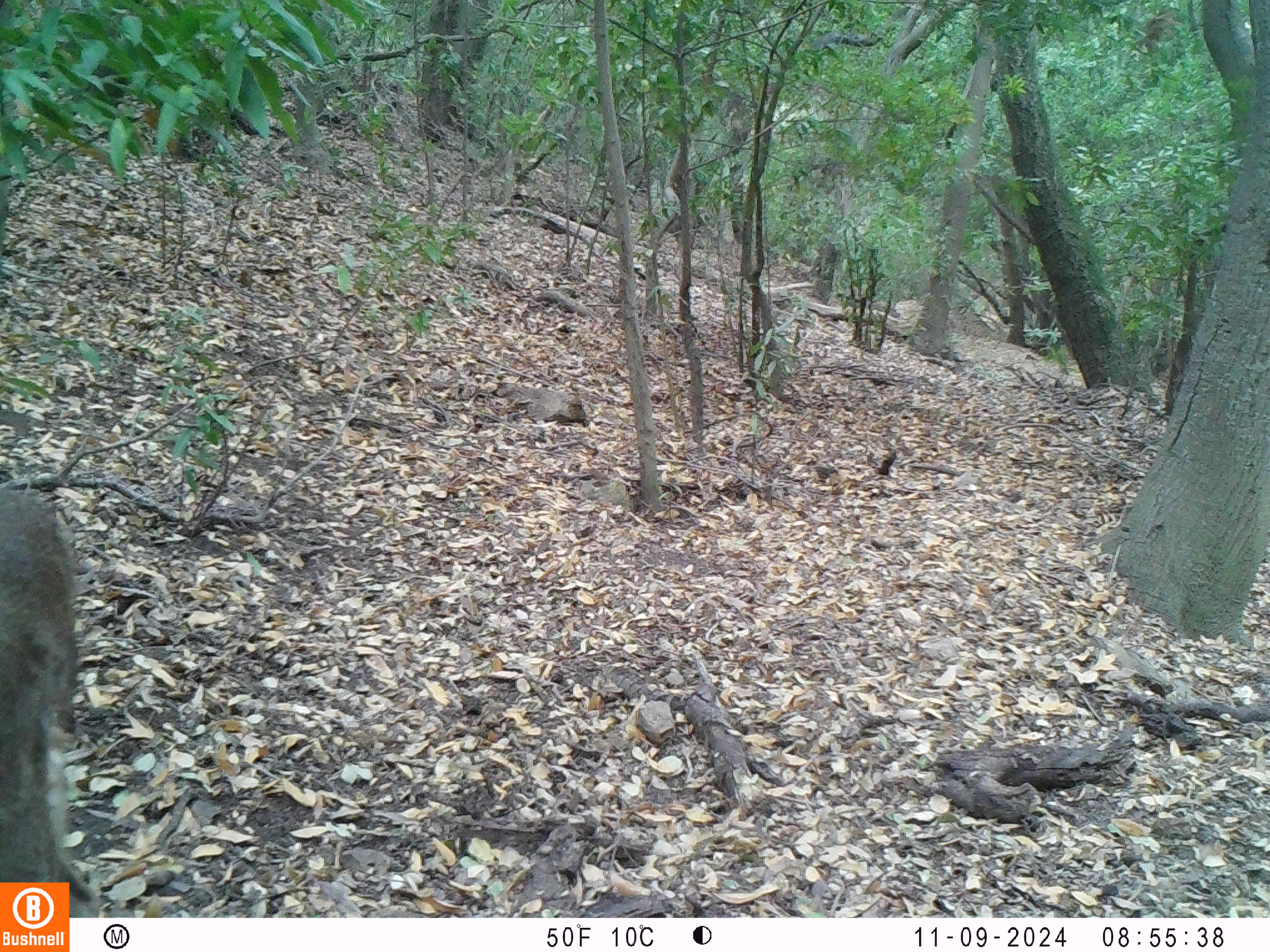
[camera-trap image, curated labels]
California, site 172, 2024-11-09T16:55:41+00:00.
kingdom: Animalia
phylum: Chordata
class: Mammalia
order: Artiodactyla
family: Cervidae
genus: Odocoileus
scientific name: Odocoileus hemionus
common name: mule deer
Mule deer (Odocoileus hemionus).